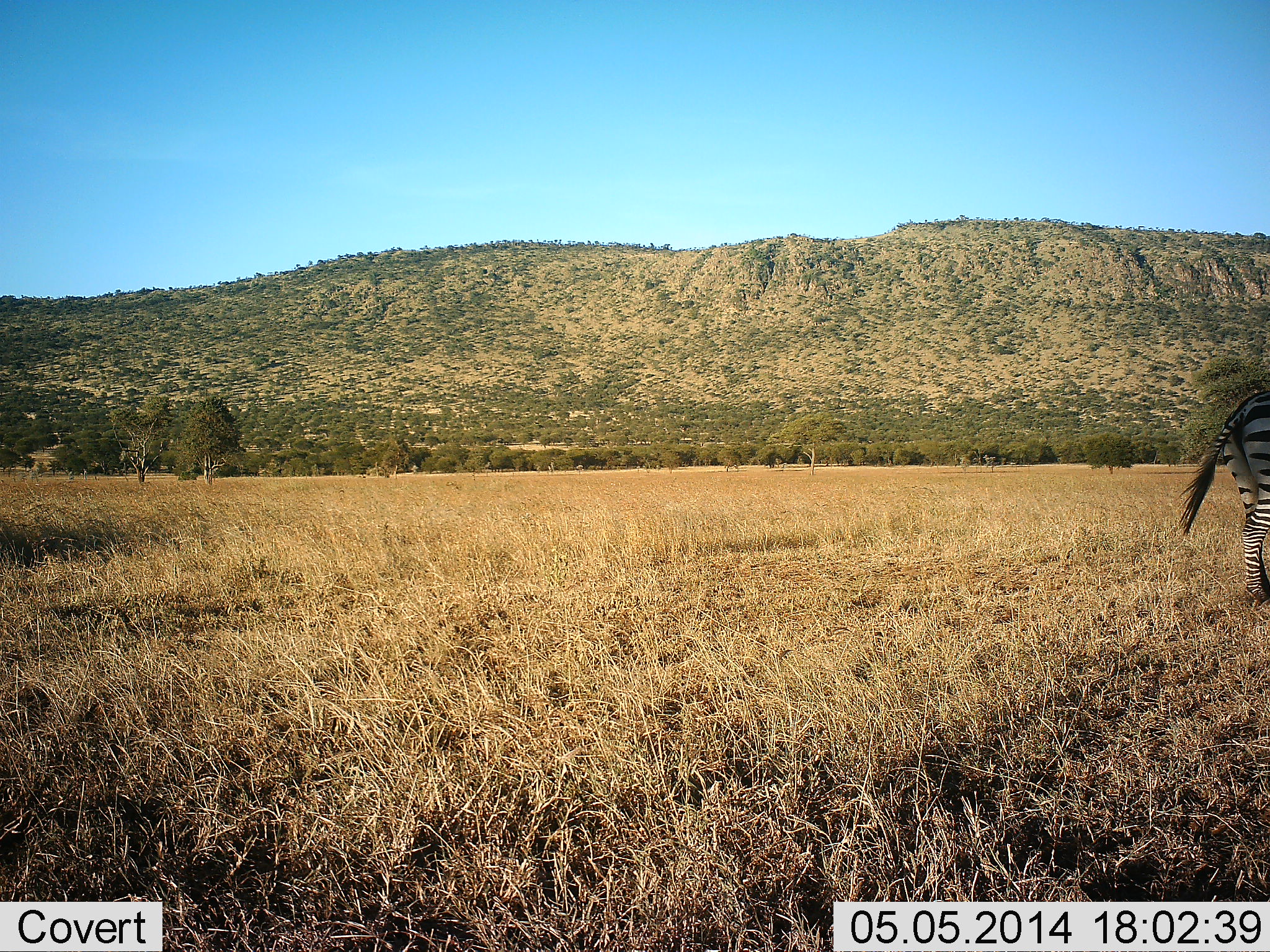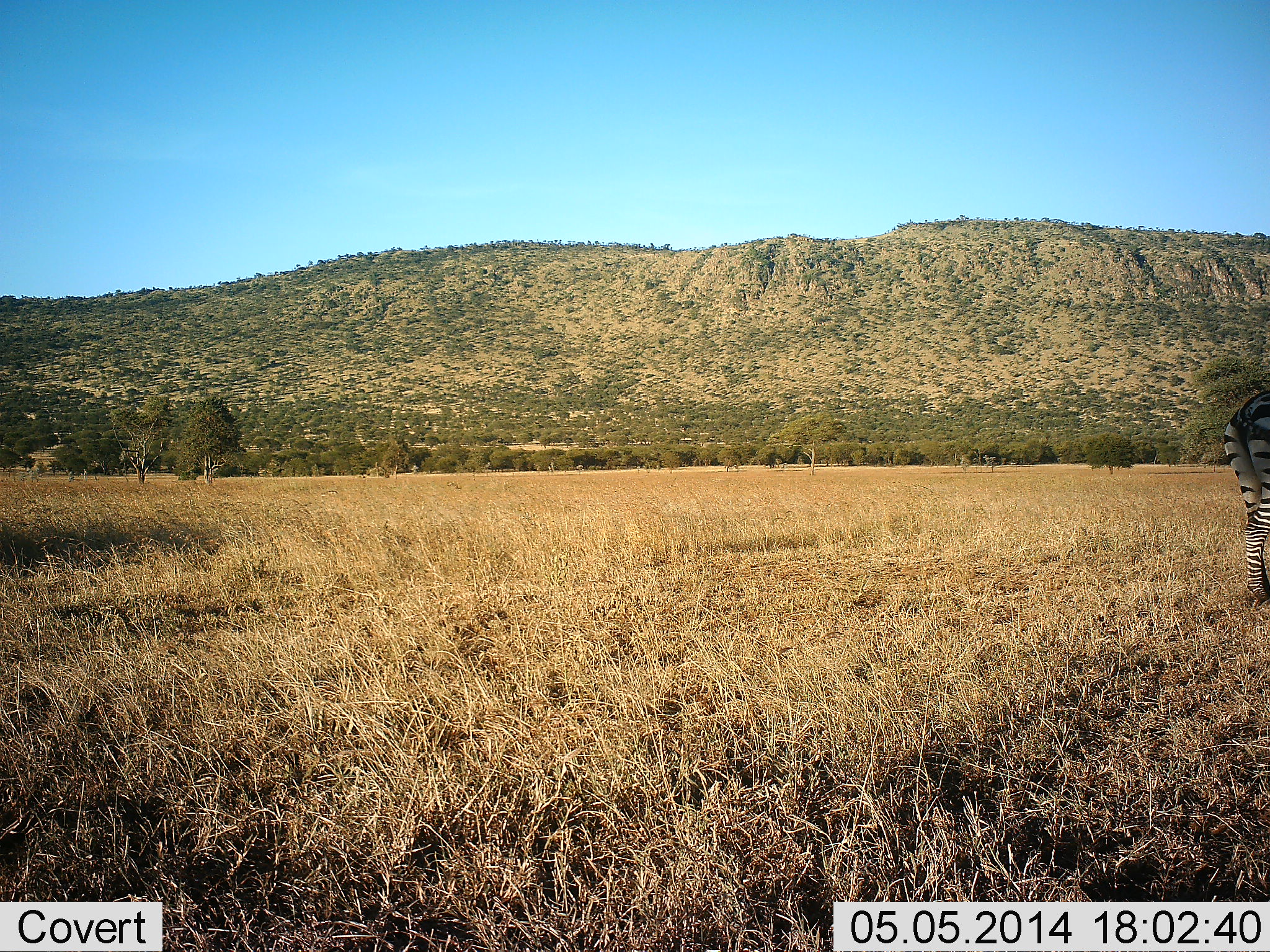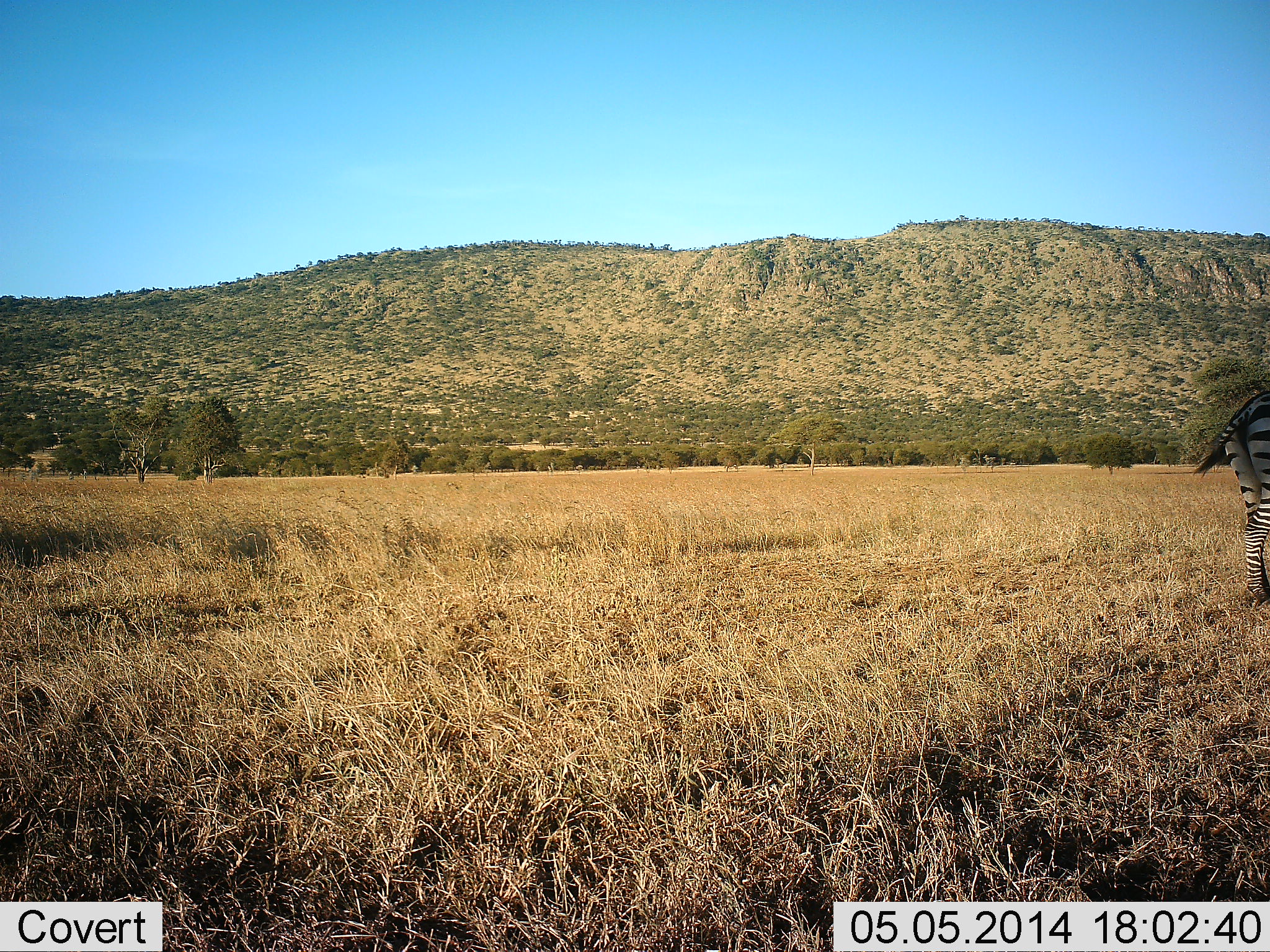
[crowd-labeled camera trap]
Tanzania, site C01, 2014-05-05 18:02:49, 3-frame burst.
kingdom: Animalia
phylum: Chordata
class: Mammalia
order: Perissodactyla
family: Equidae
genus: Equus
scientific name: Equus quagga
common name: plains zebra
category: zebra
Zebra (plains zebra) (Equus quagga), count 1. Behavior (volunteer vote fractions): standing 90%, resting 0%, moving 10%, interacting 0%. Young present (vote fraction): 0%. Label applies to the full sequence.